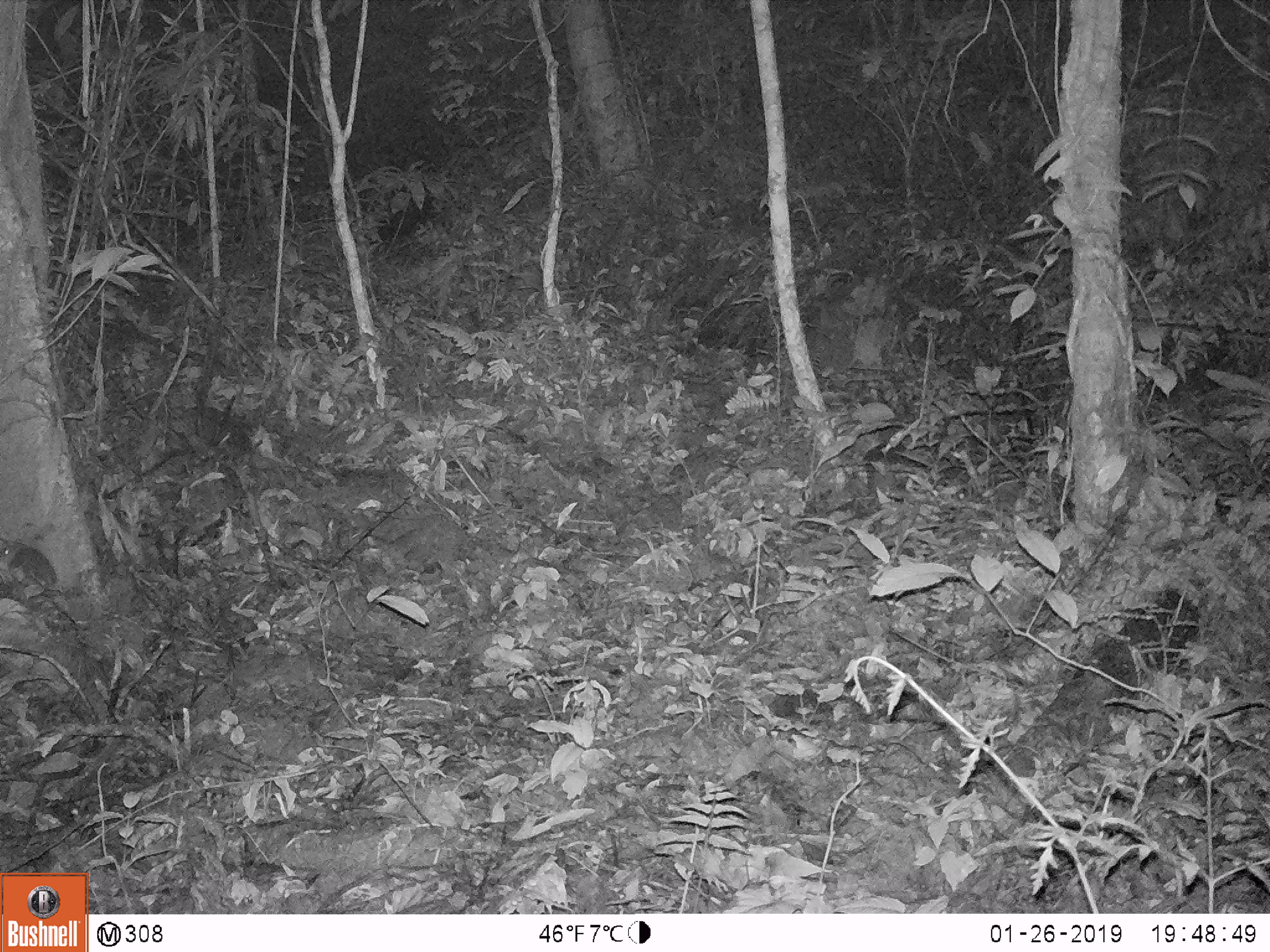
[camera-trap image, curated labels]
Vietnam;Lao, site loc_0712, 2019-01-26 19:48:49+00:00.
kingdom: Animalia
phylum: Chordata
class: Mammalia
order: Rodentia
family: Muridae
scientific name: Muridae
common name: old-world mice and rats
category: unidentified murid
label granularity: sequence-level